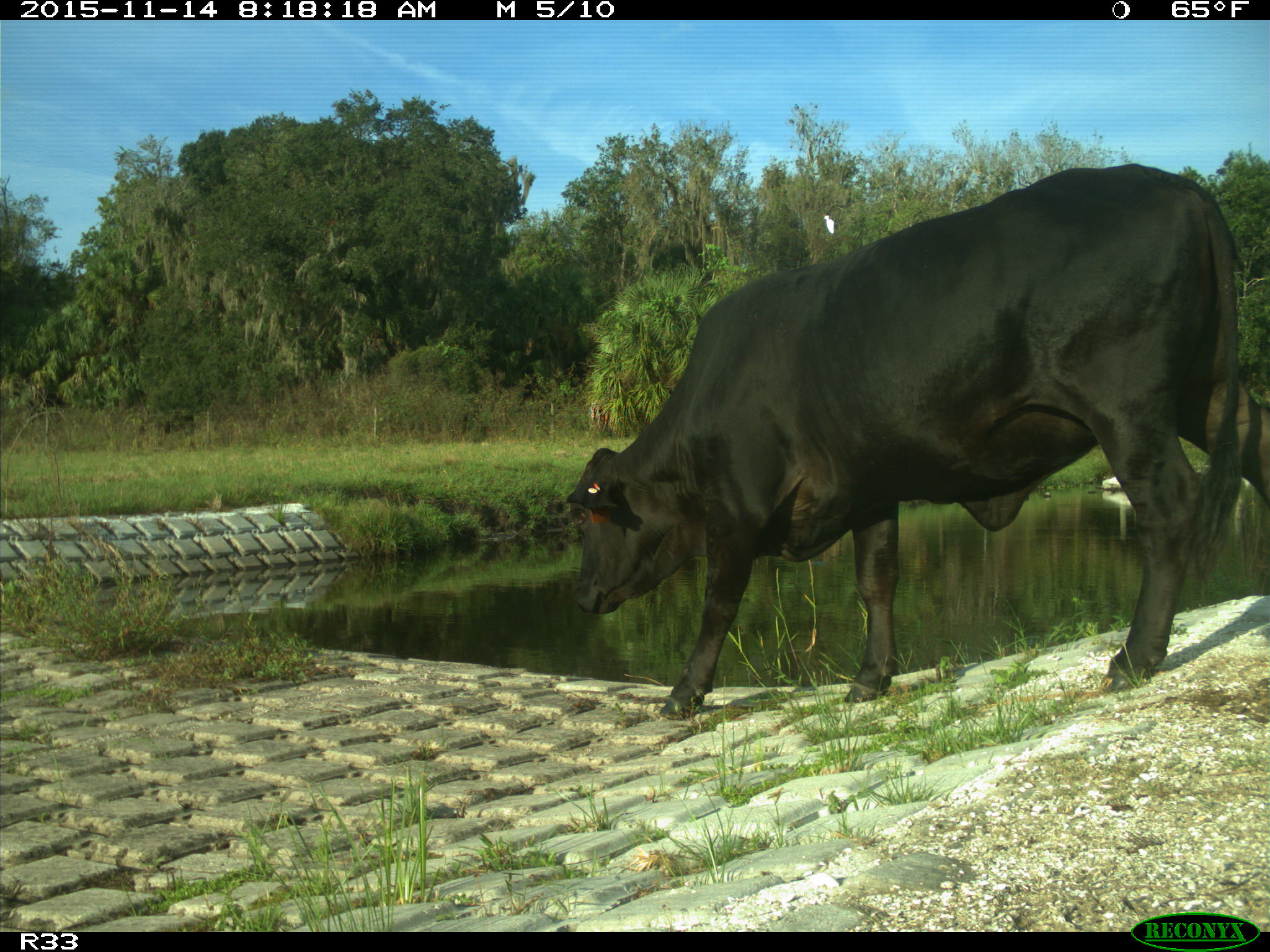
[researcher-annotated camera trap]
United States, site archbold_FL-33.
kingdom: Animalia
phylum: Chordata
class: Mammalia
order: Artiodactyla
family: Bovidae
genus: Bos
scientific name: Bos taurus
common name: domestic cow